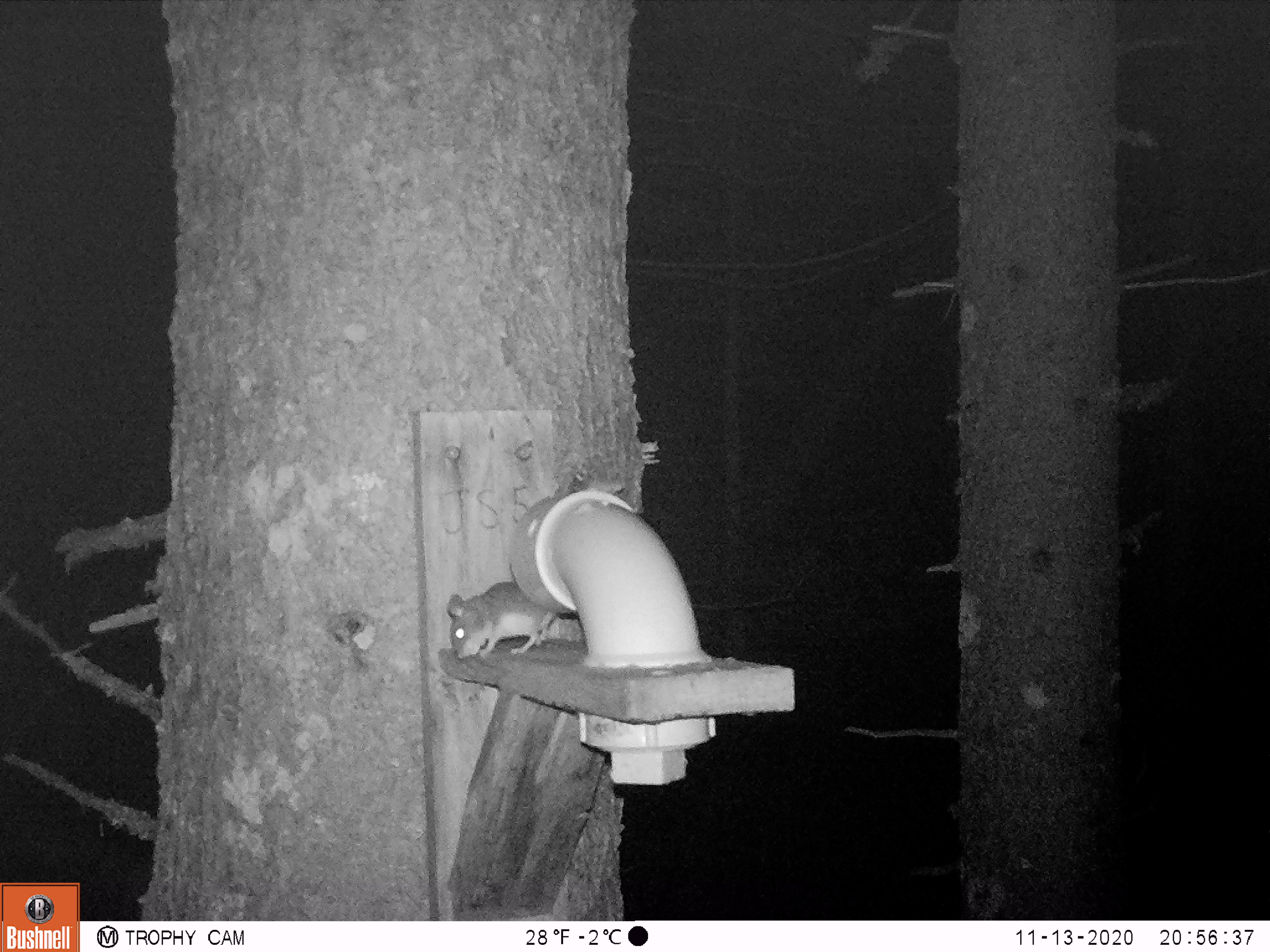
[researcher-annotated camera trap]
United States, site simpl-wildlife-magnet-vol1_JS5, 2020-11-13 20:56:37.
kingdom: Animalia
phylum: Chordata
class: Mammalia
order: Rodentia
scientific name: Rodentia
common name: mouse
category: mouse sp.